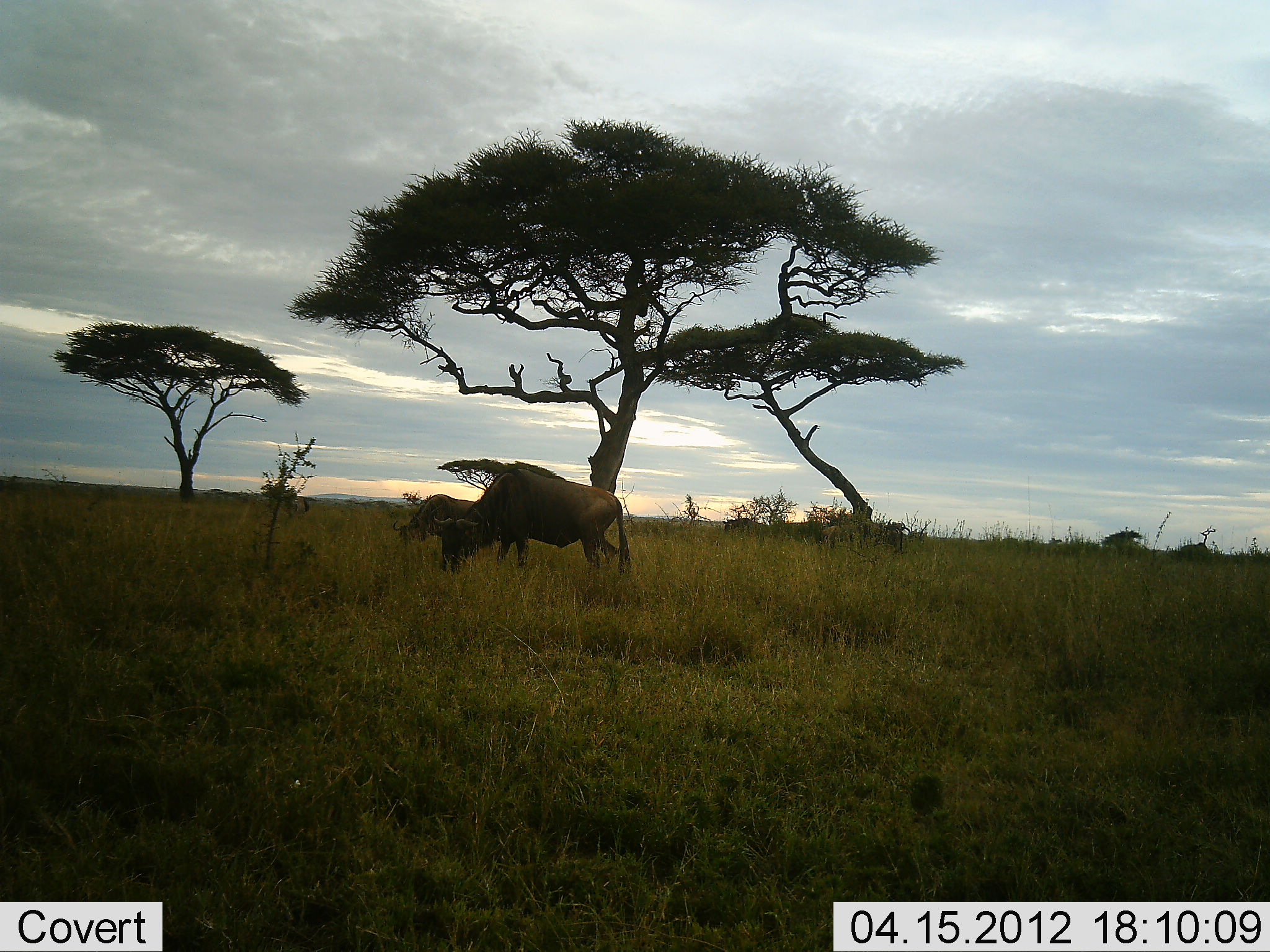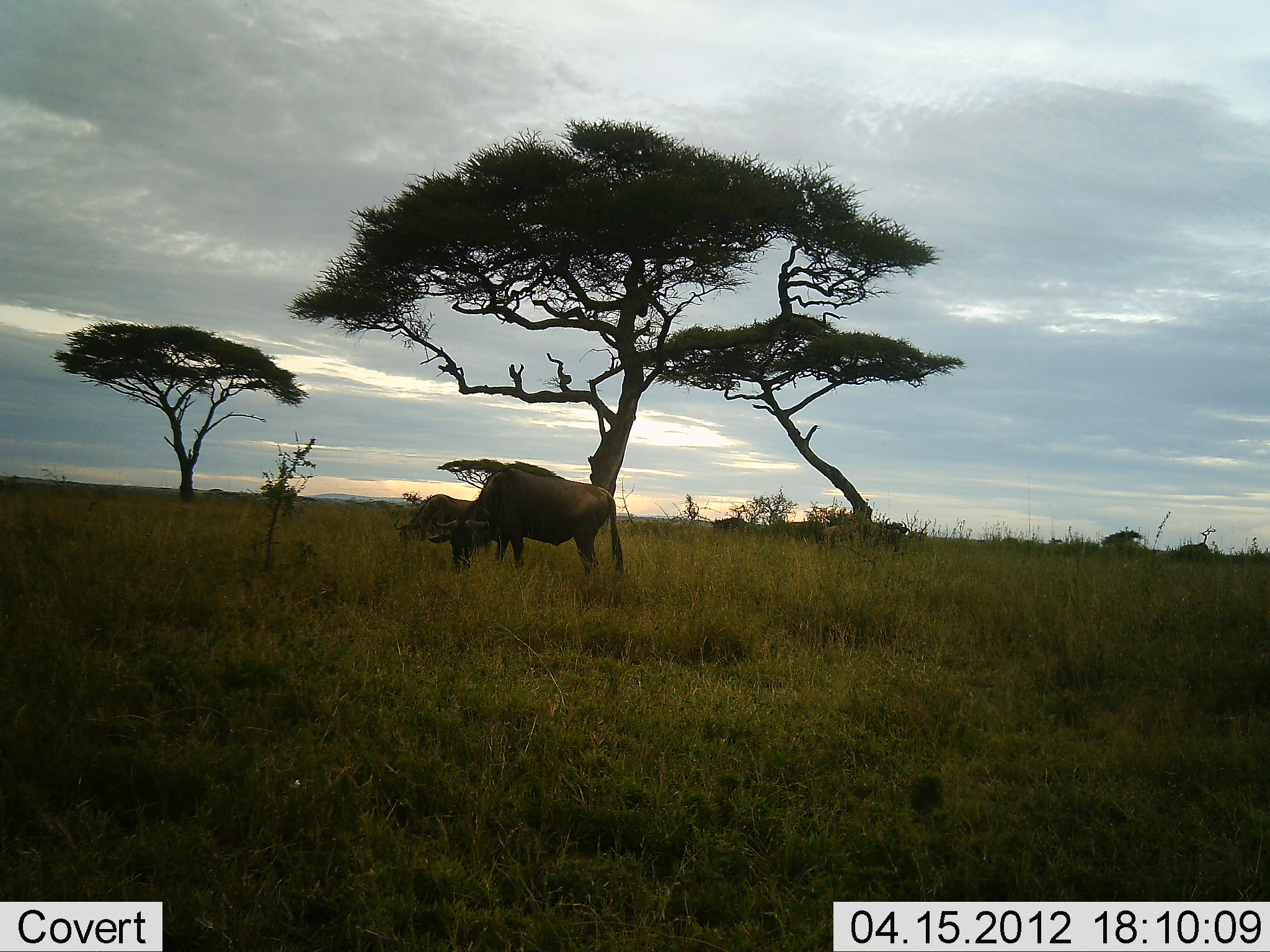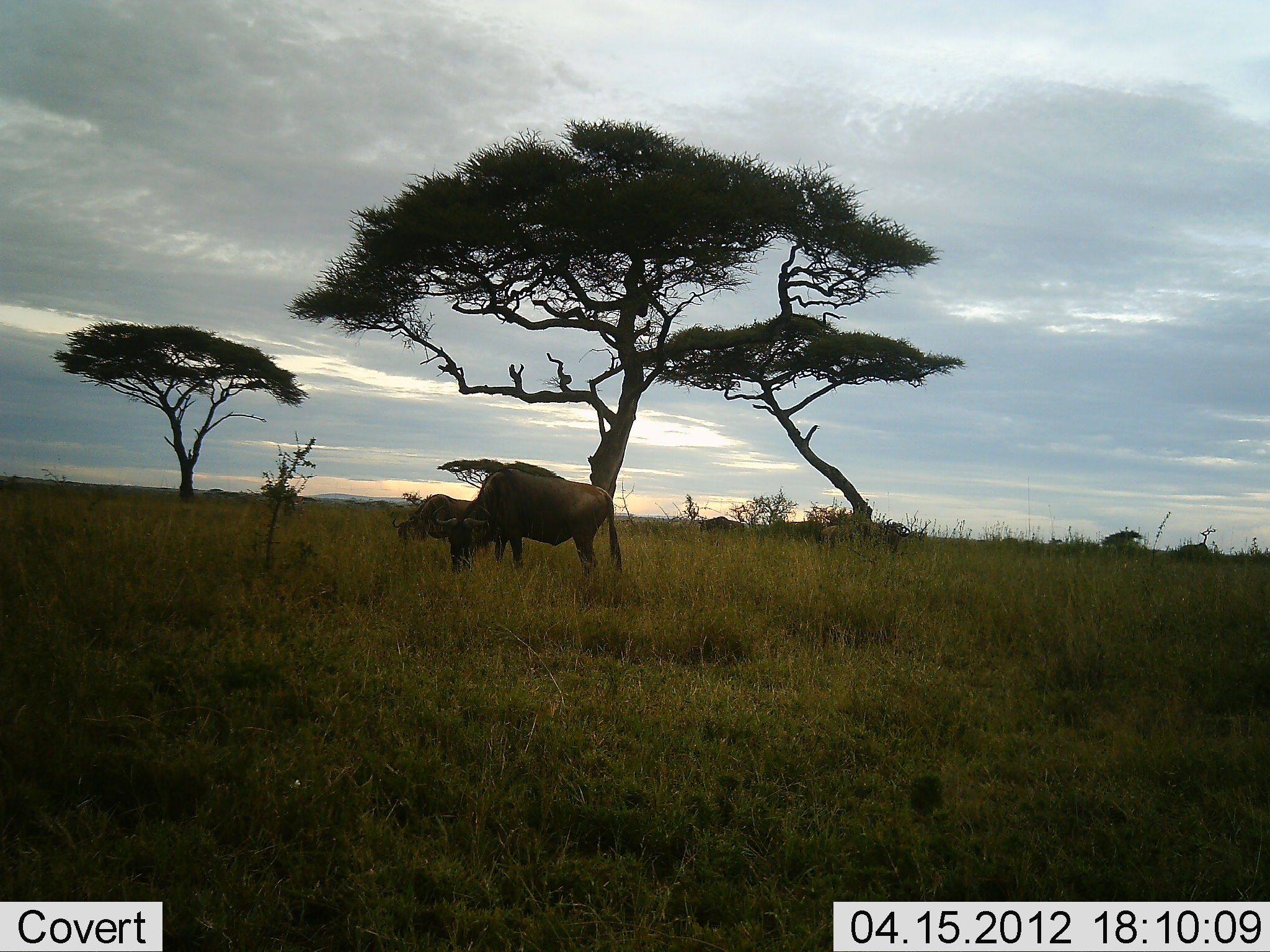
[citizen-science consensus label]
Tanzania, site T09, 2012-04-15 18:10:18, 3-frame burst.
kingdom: Animalia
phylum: Chordata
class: Mammalia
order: Artiodactyla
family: Bovidae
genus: Connochaetes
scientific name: Connochaetes taurinus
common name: blue wildebeest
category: wildebeest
Wildebeest (blue wildebeest) (Connochaetes taurinus), count 4. Behavior (volunteer vote fractions): standing 32%, resting 0%, moving 32%, interacting 0%. Young present (vote fraction): 11%. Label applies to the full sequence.